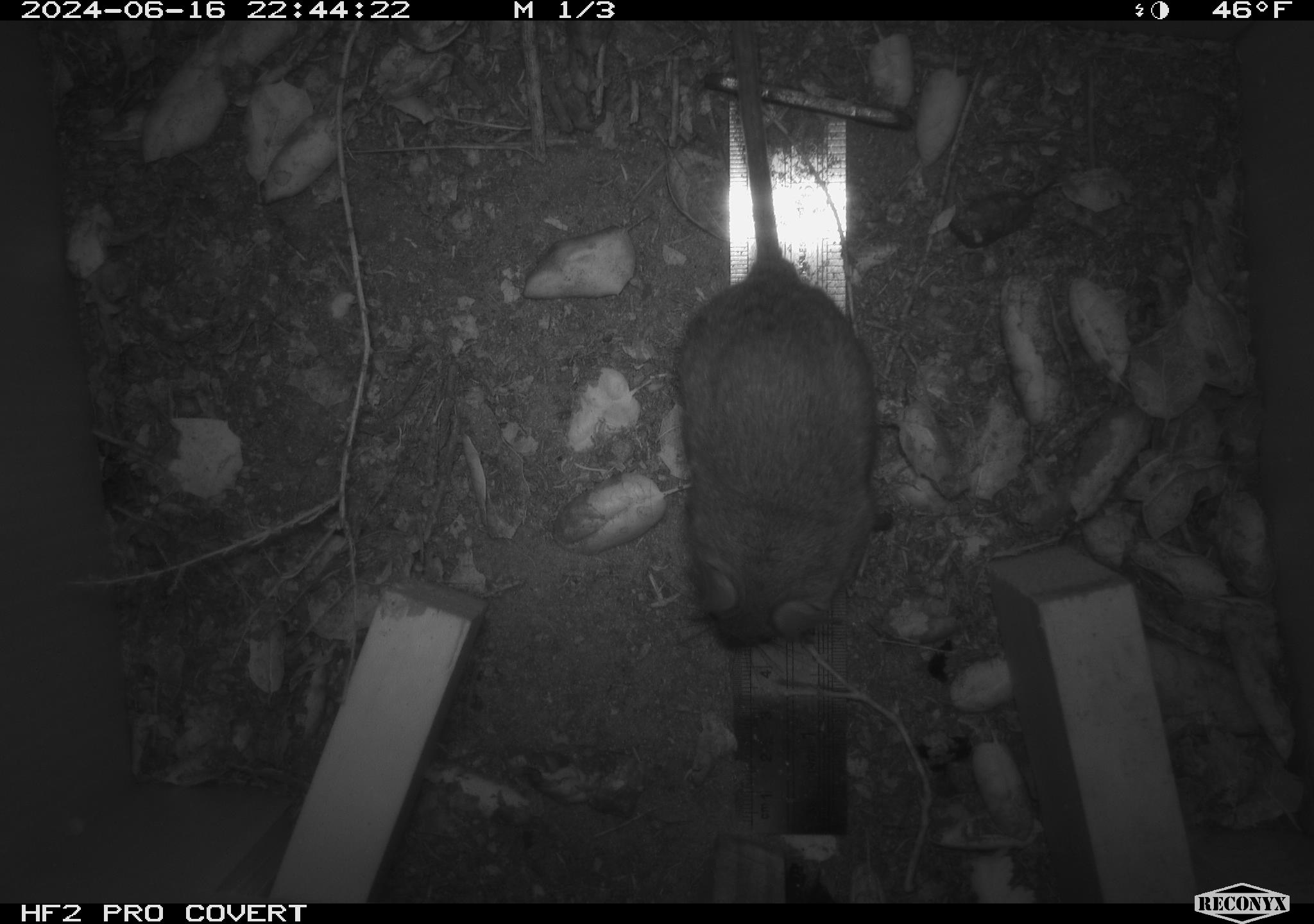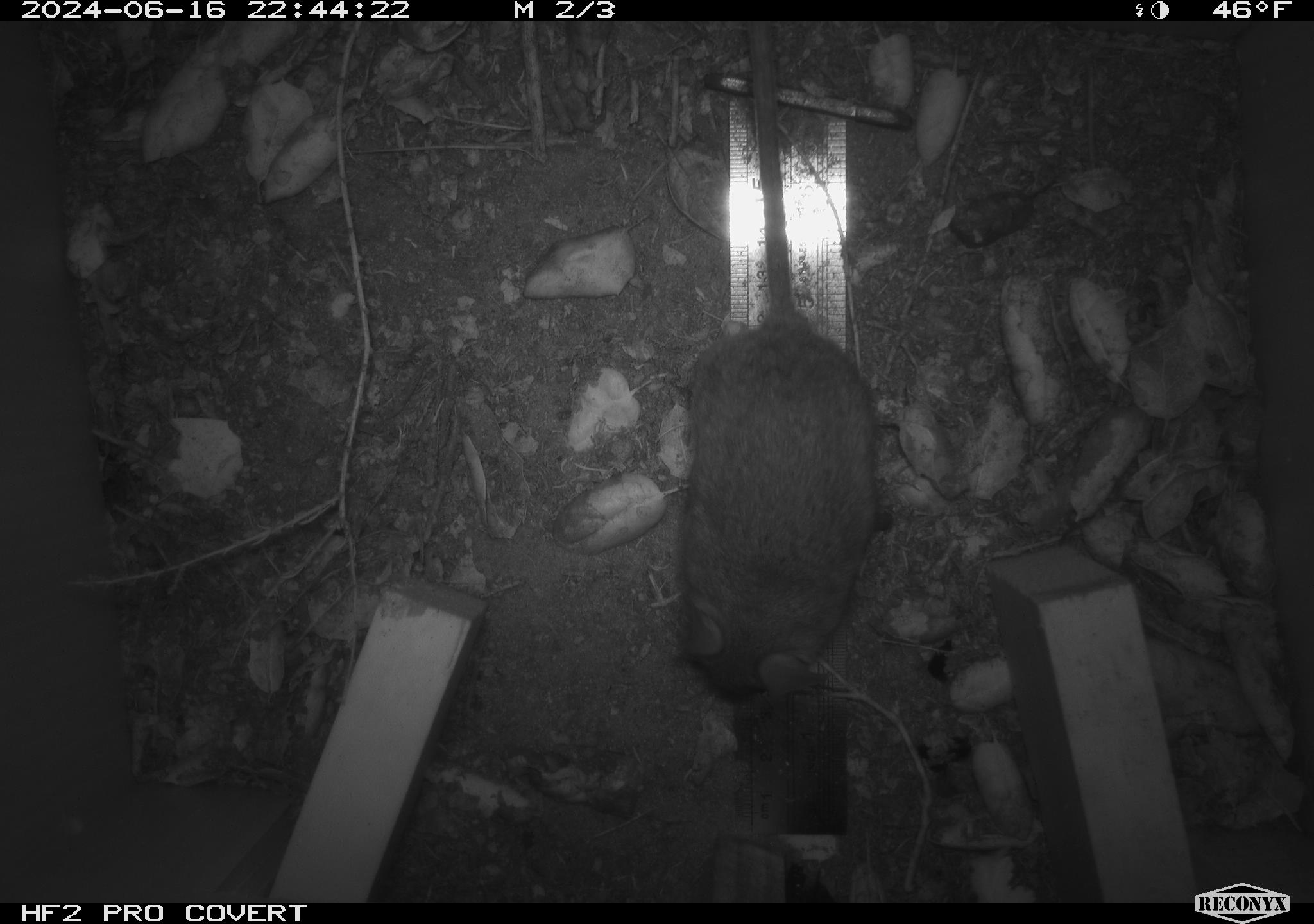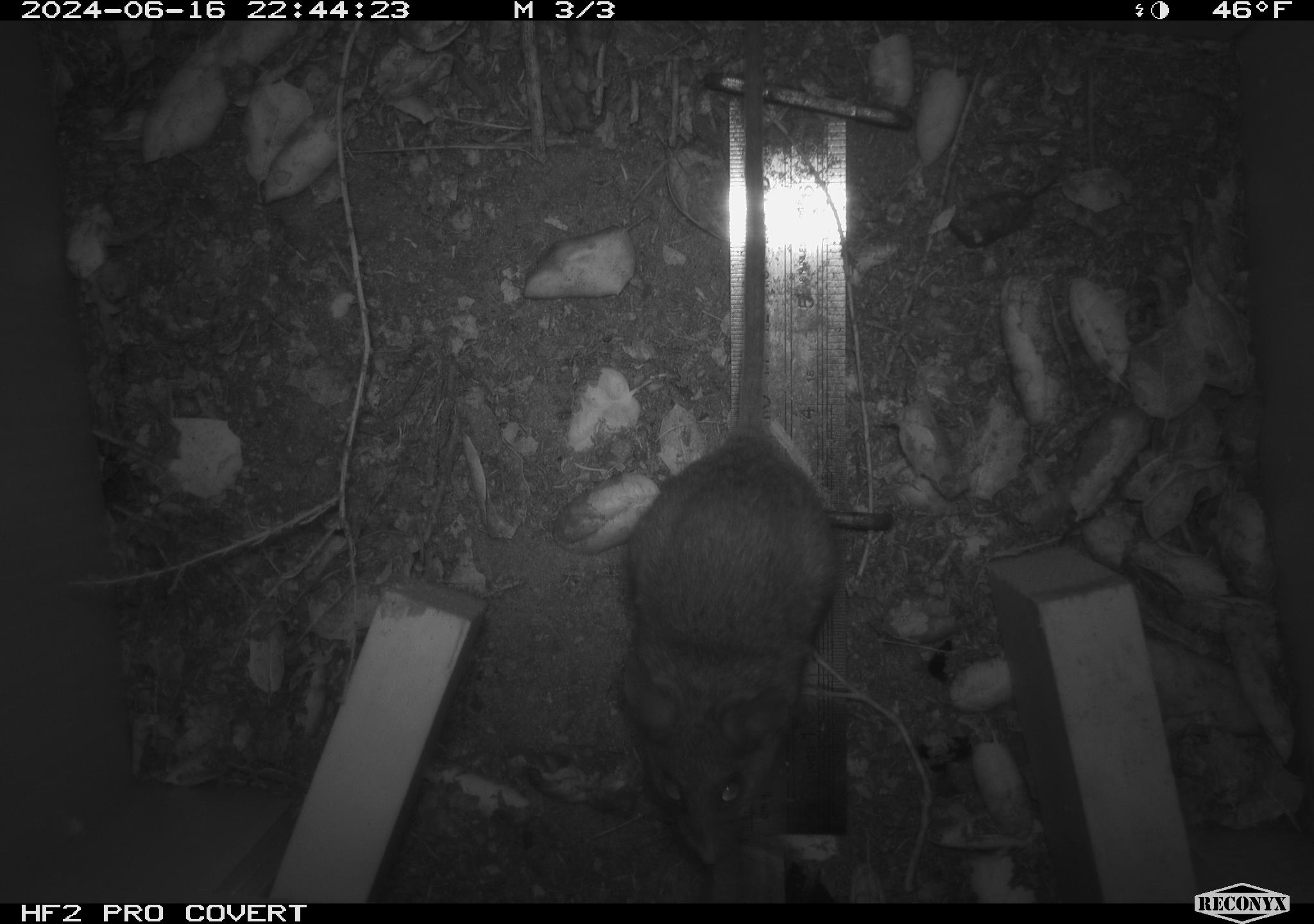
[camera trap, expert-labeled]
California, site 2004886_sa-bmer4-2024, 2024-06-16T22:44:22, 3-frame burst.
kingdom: Animalia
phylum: Chordata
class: Mammalia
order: Rodentia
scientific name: Rodentia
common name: woodrat or rat or mouse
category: woodrat or rat or mouse species